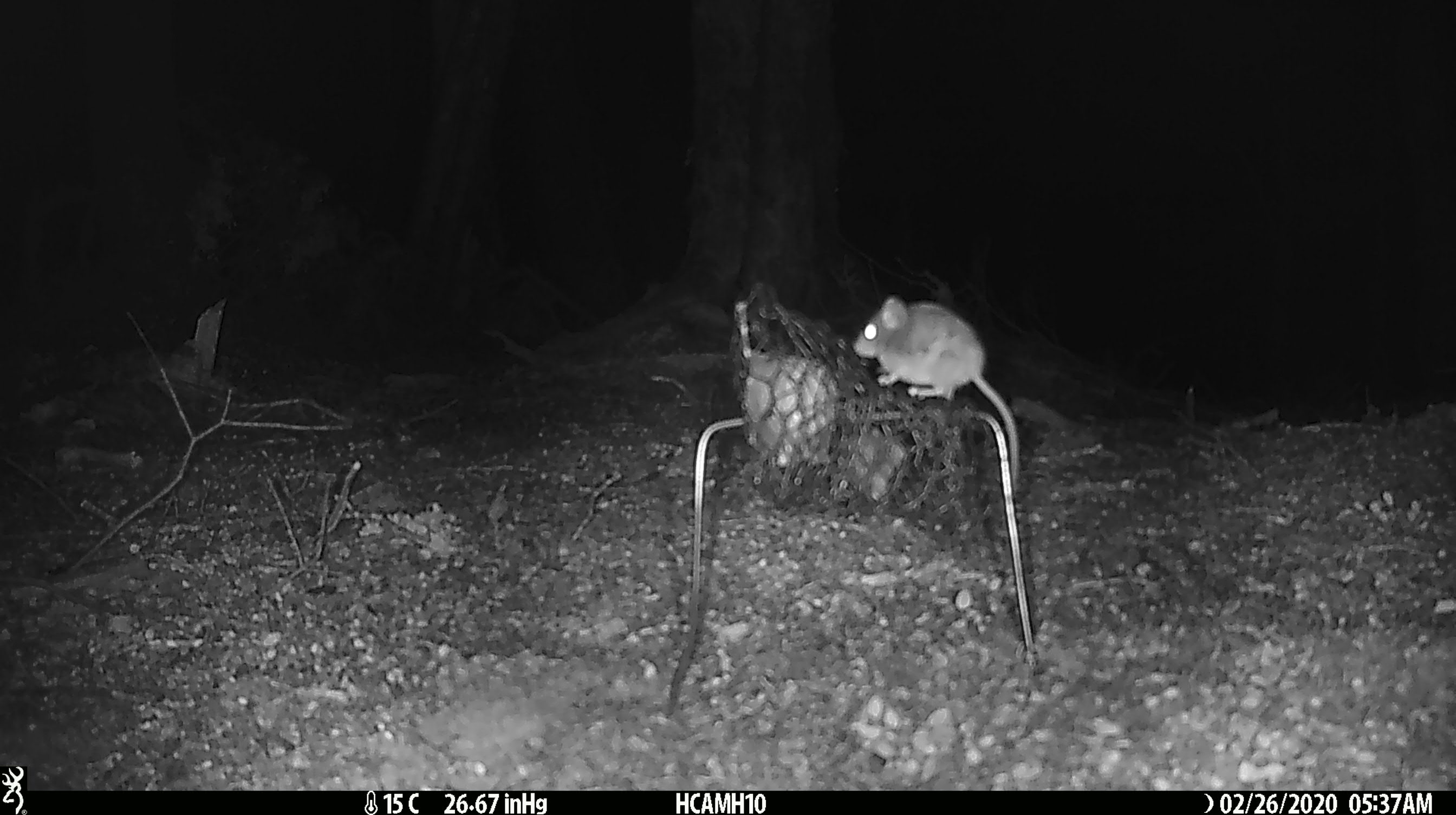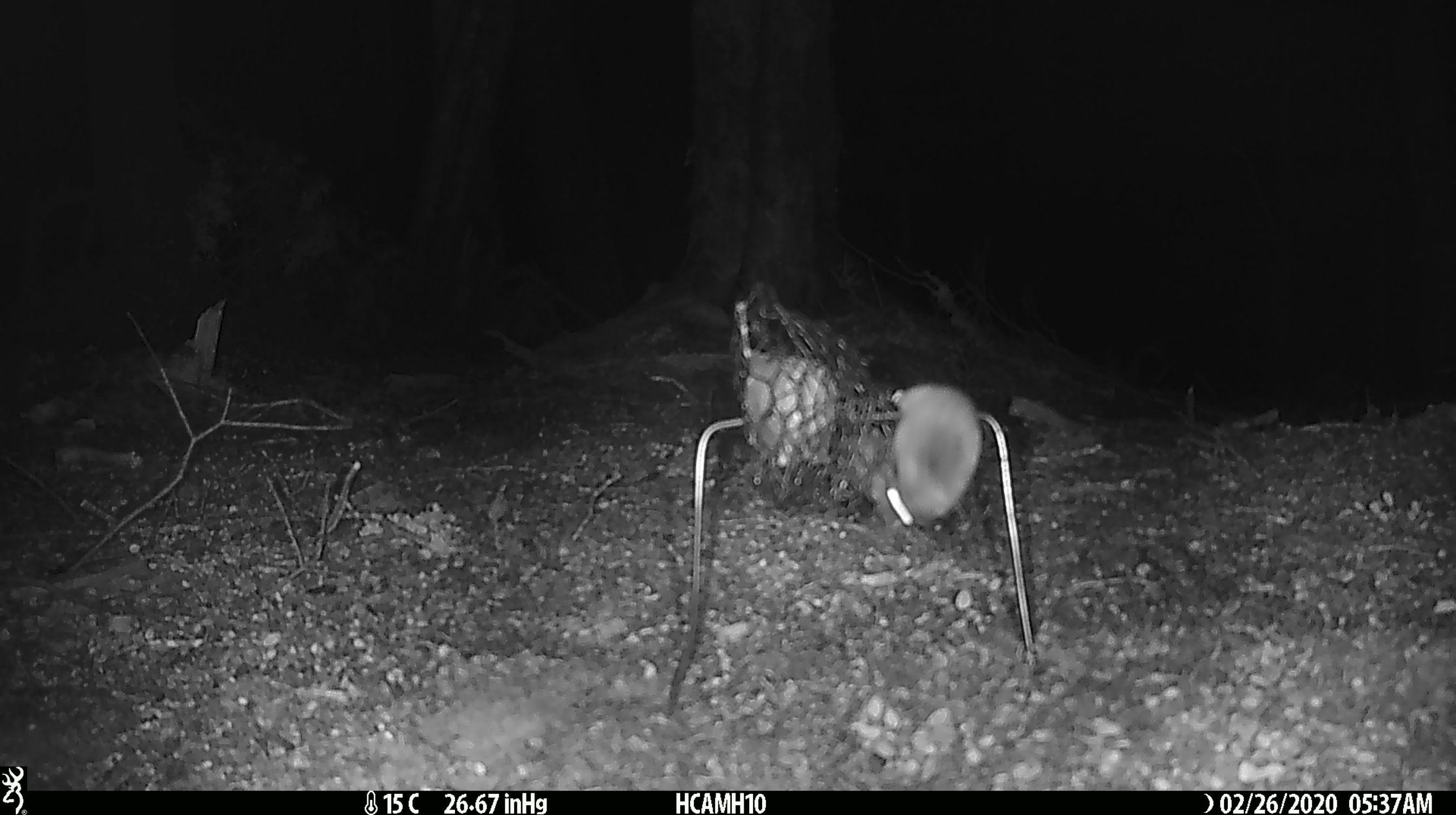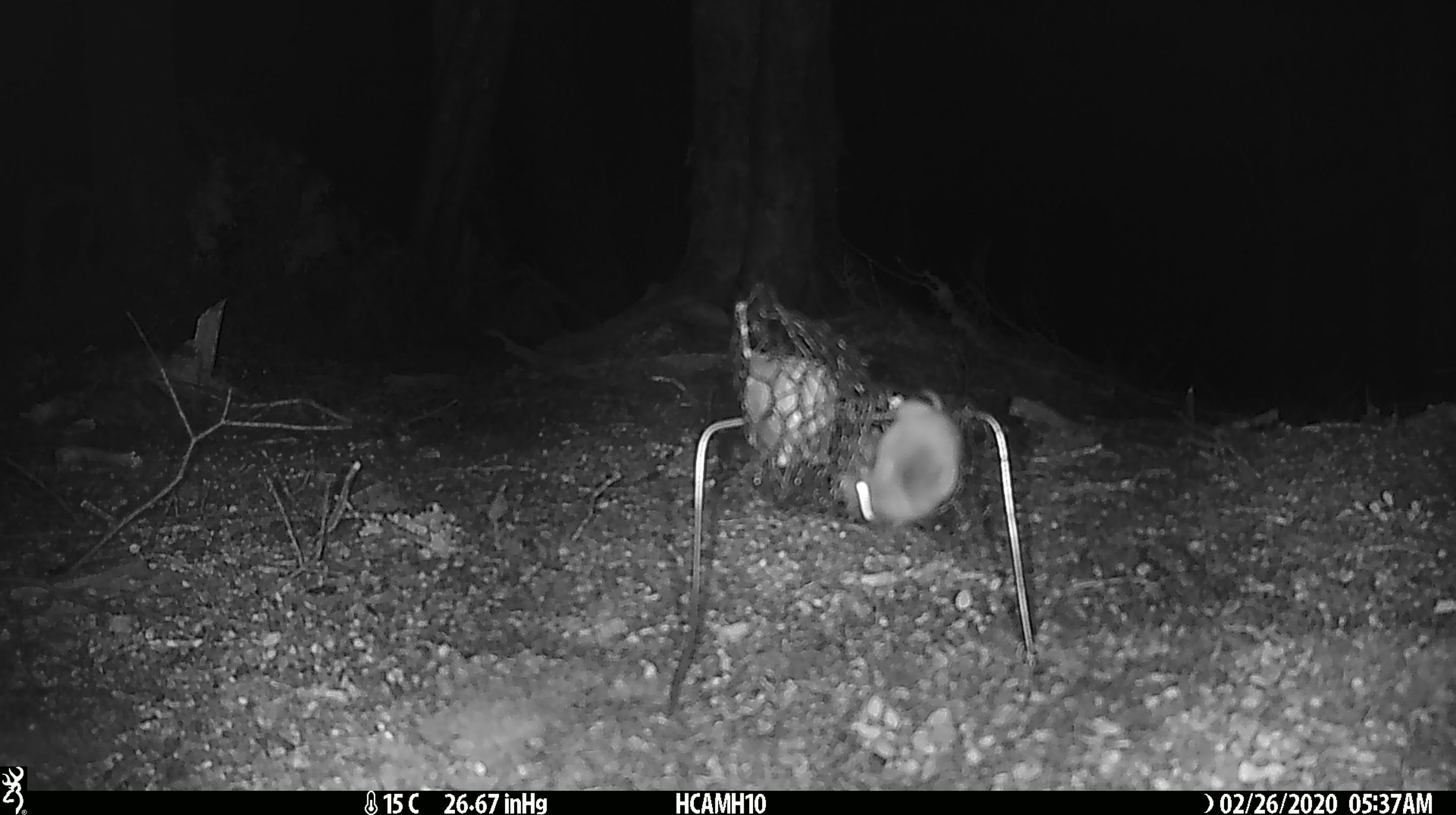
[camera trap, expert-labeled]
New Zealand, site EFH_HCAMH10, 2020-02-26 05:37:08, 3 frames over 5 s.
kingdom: Animalia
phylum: Chordata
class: Mammalia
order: Rodentia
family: Muridae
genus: Mus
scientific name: Mus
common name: mouse